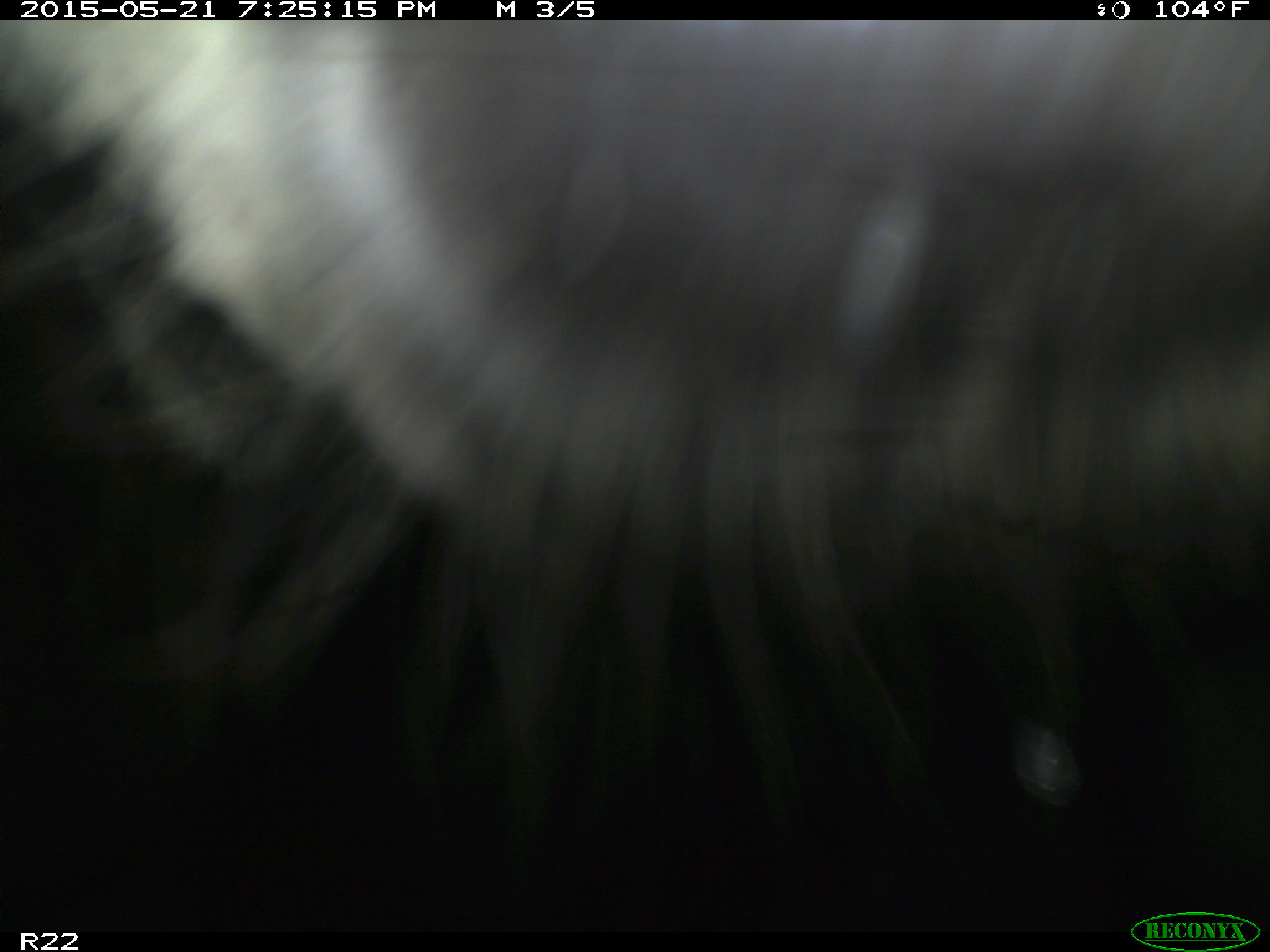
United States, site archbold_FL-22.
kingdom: Animalia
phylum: Chordata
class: Mammalia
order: Artiodactyla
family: Bovidae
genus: Bos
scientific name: Bos taurus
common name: domestic cow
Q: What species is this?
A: Bos taurus (domestic cow).